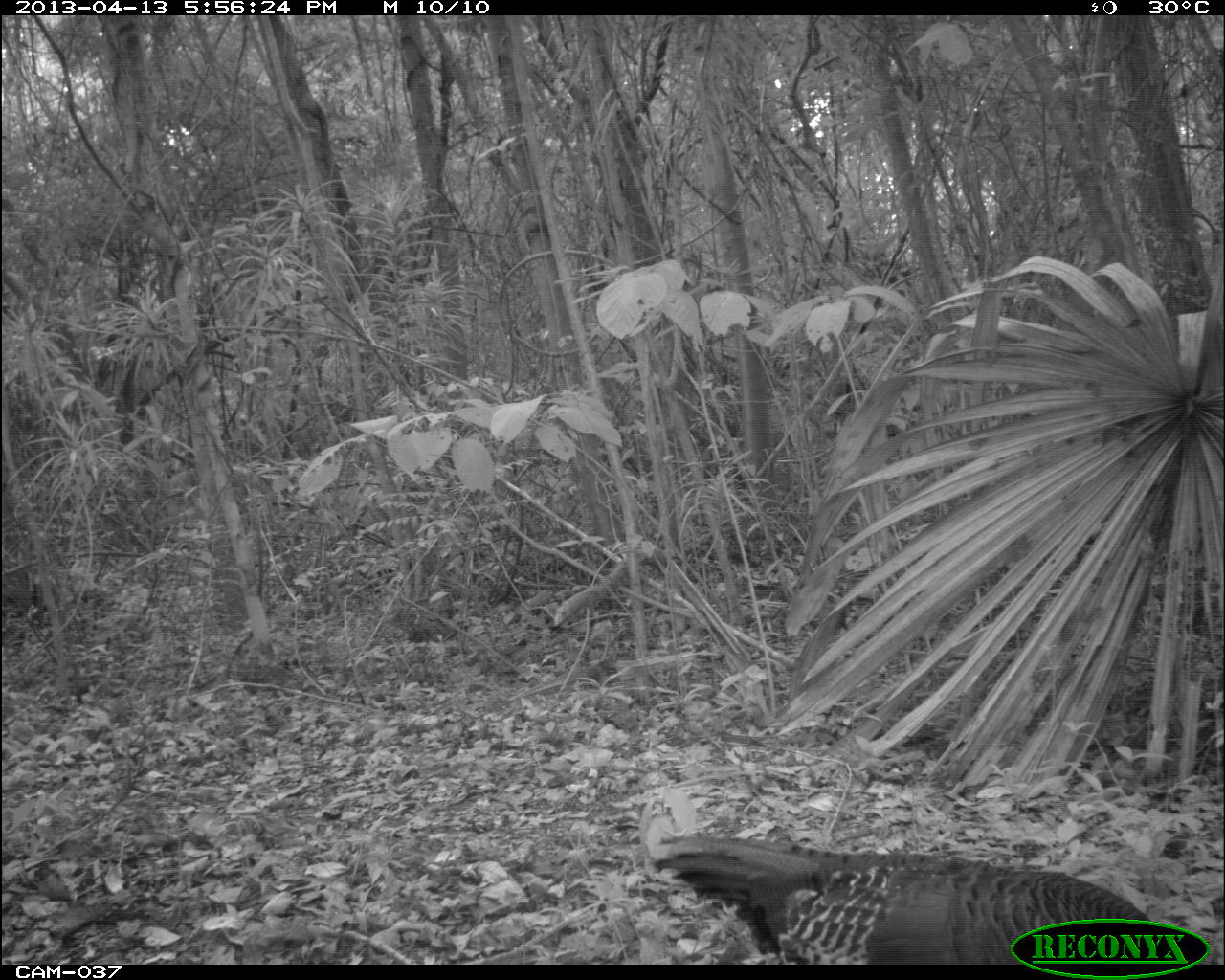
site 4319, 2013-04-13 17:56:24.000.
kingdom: Animalia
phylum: Chordata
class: Aves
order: Galliformes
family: Phasianidae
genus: Meleagris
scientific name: Meleagris ocellata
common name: ocellated turkey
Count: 1.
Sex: female.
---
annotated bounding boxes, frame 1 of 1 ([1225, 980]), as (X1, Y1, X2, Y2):
meleagris ocellata: (647, 833, 1149, 964)